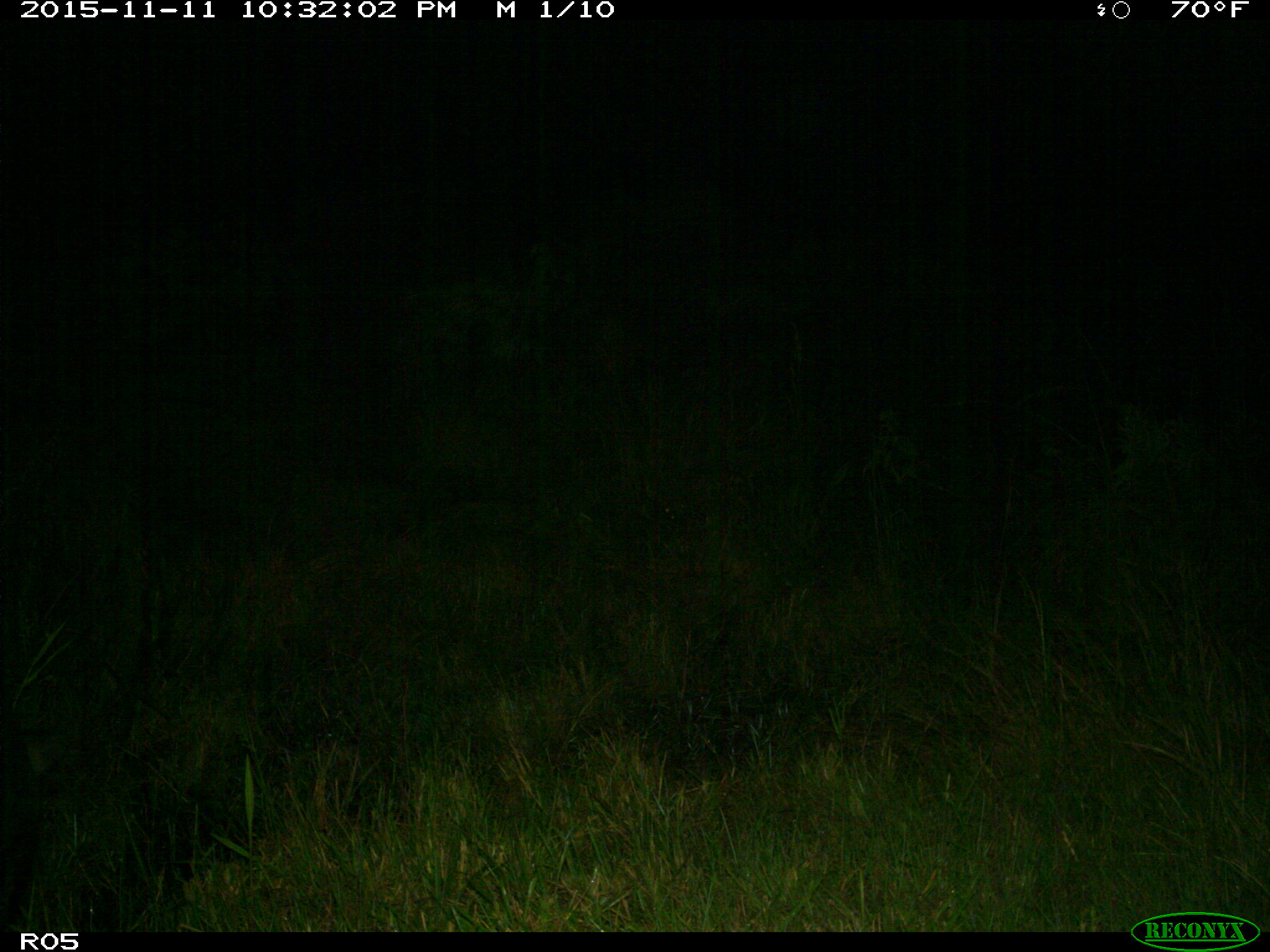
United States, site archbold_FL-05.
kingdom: Animalia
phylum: Chordata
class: Mammalia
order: Artiodactyla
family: Suidae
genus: Sus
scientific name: Sus scrofa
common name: wild boar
Sus scrofa (wild boar).